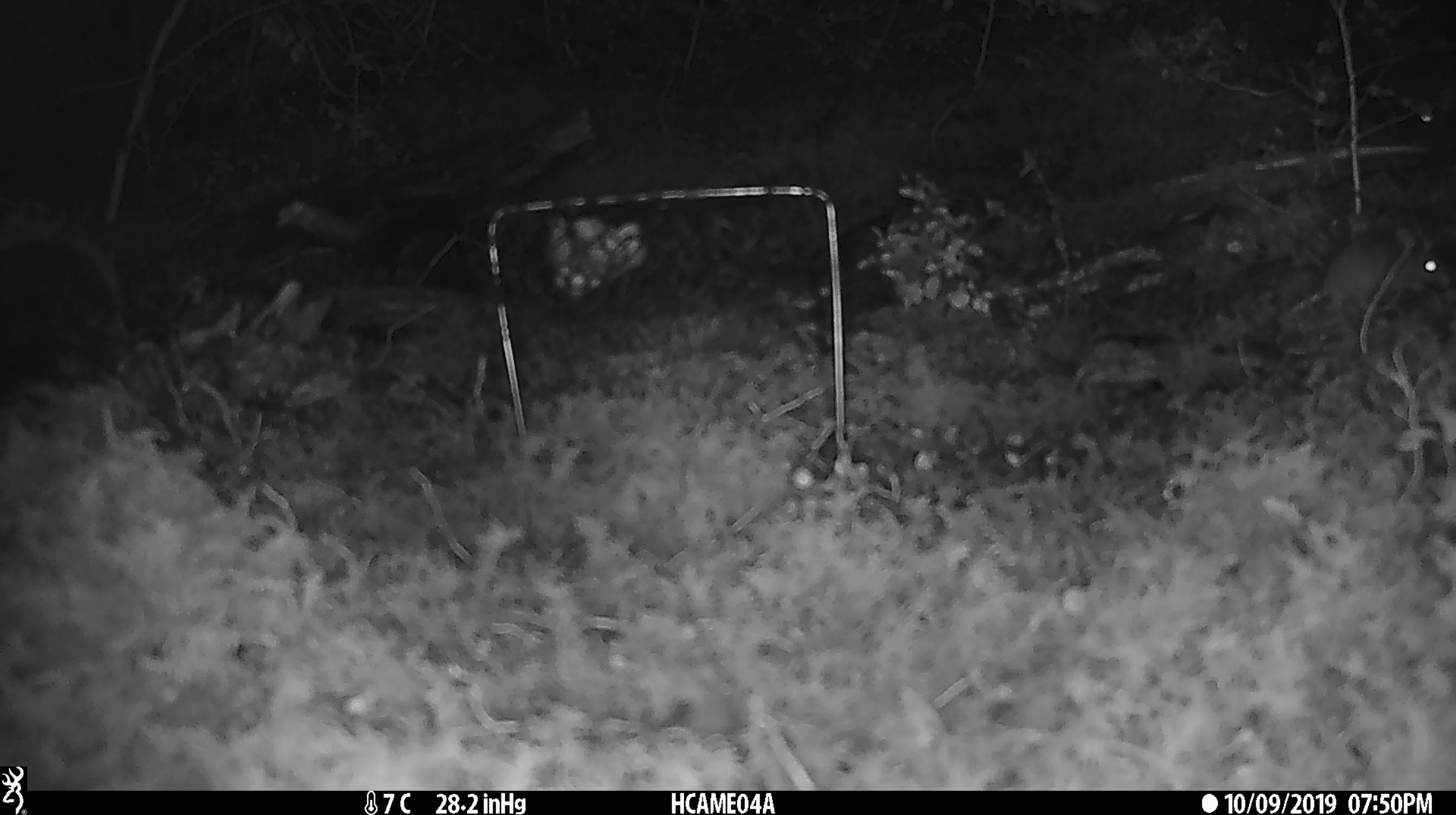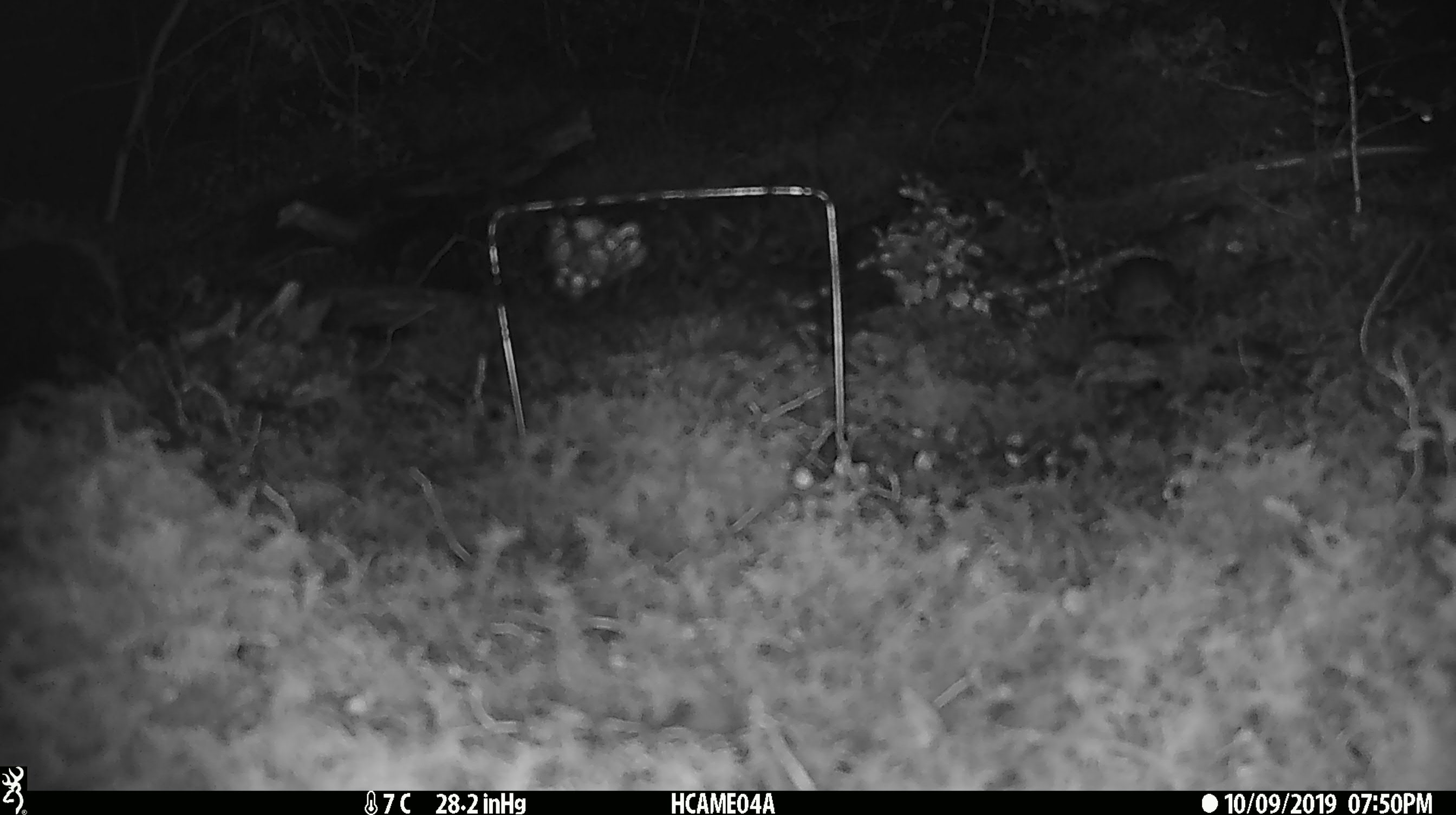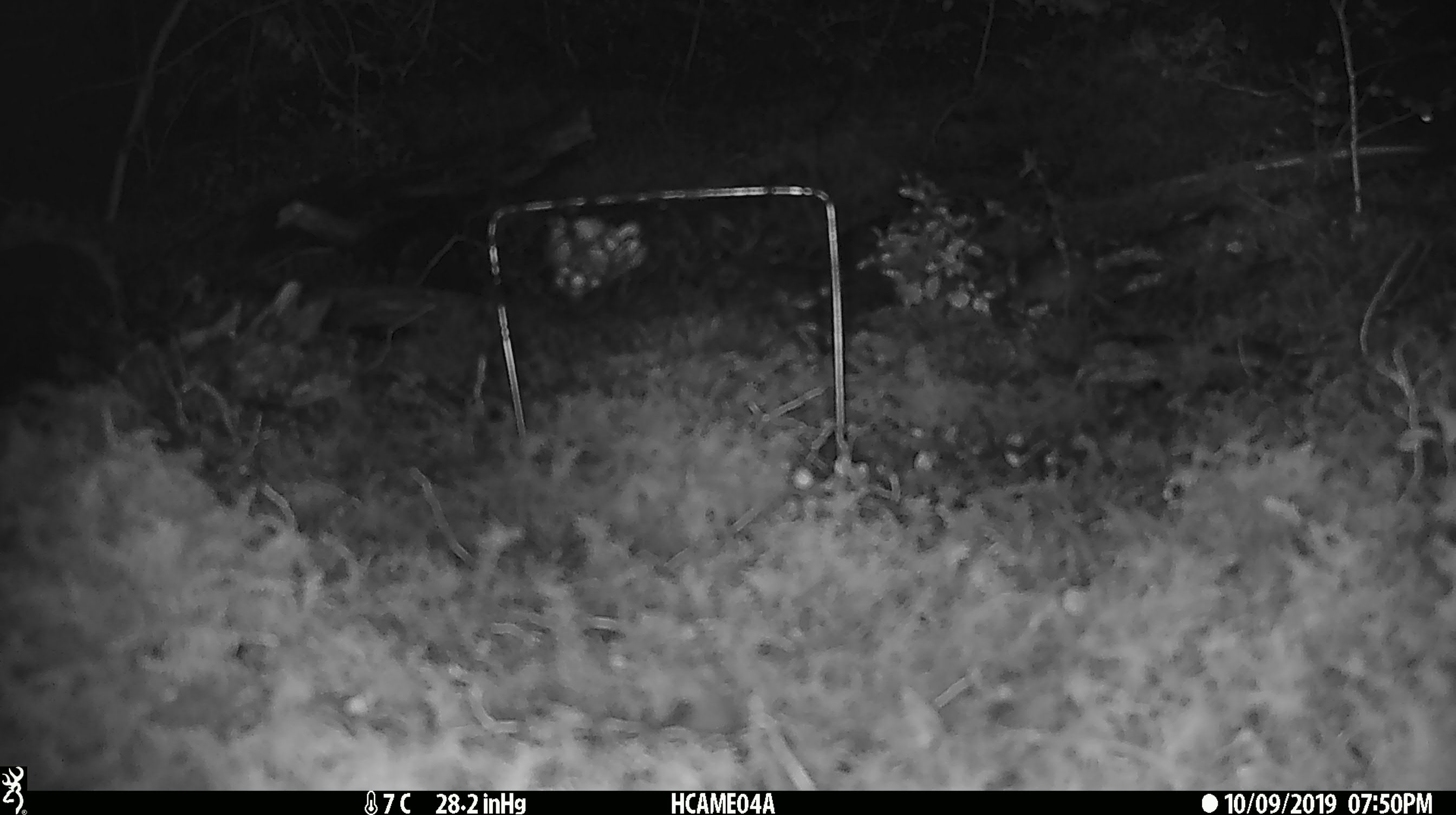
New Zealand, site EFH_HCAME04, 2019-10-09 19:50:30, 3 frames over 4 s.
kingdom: Animalia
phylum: Chordata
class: Mammalia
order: Rodentia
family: Muridae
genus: Mus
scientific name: Mus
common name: mouse